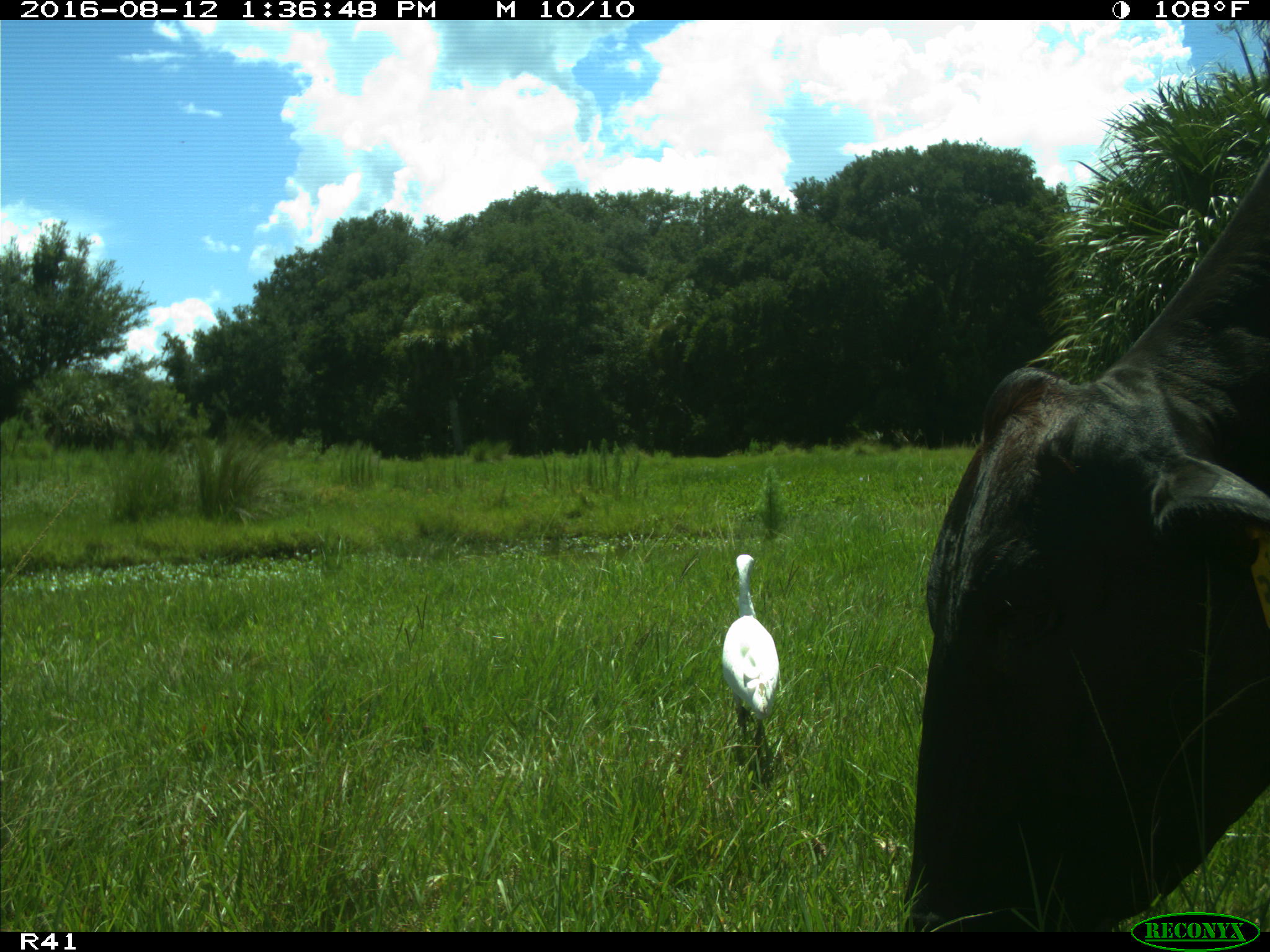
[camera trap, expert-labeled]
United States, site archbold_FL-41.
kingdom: Animalia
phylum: Chordata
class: Mammalia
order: Artiodactyla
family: Bovidae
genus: Bos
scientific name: Bos taurus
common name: domestic cow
Bos taurus (domestic cow).